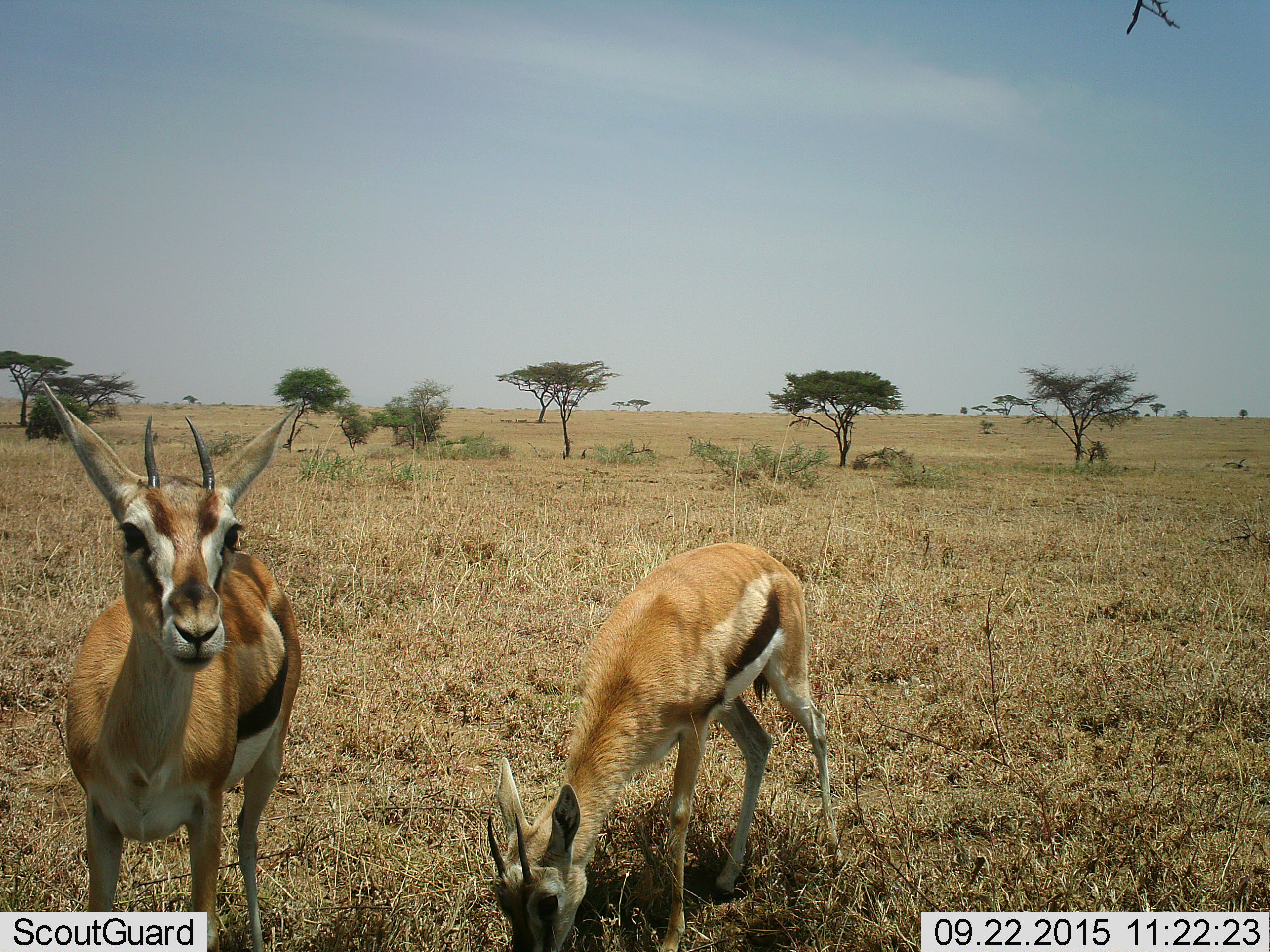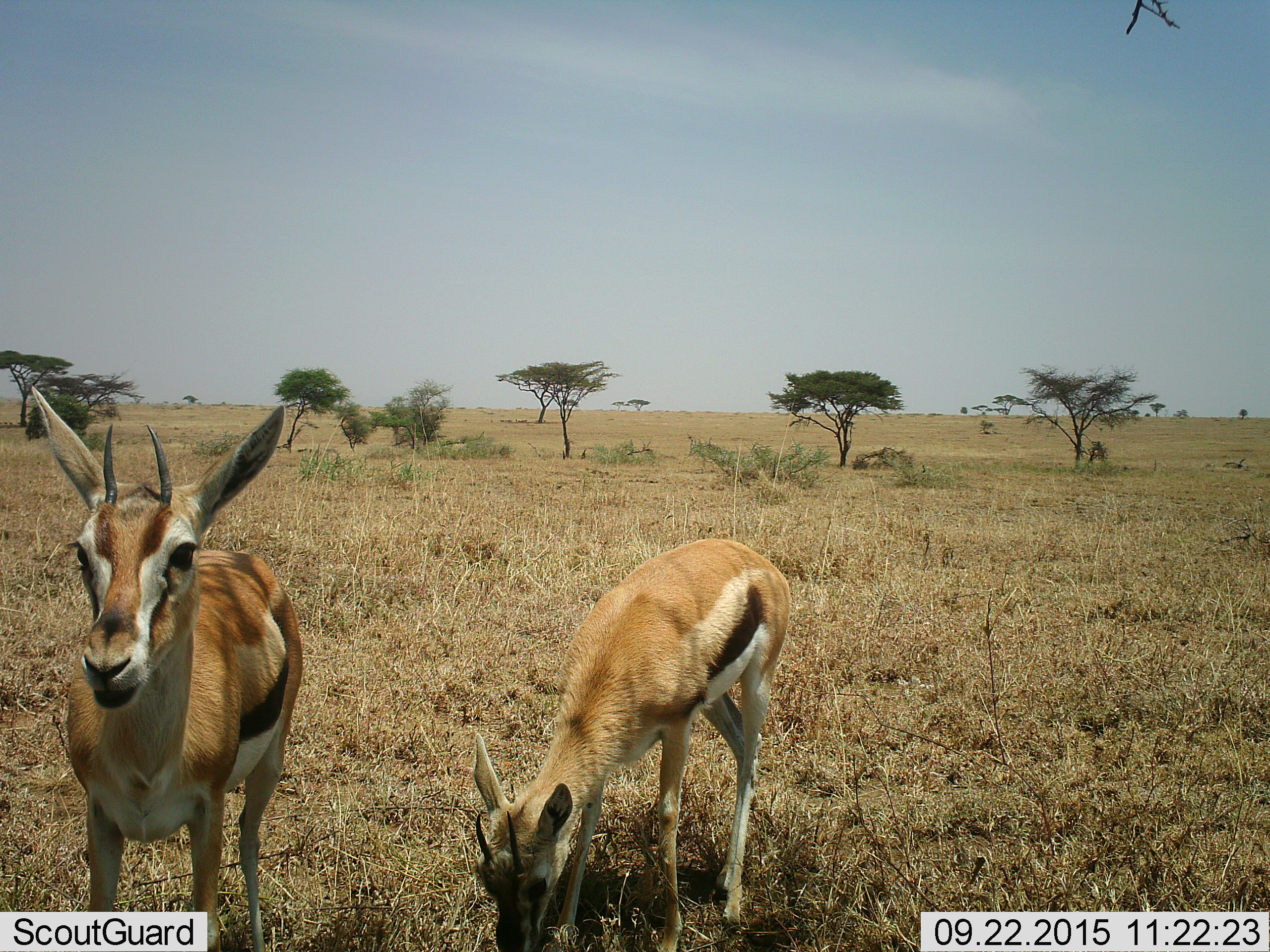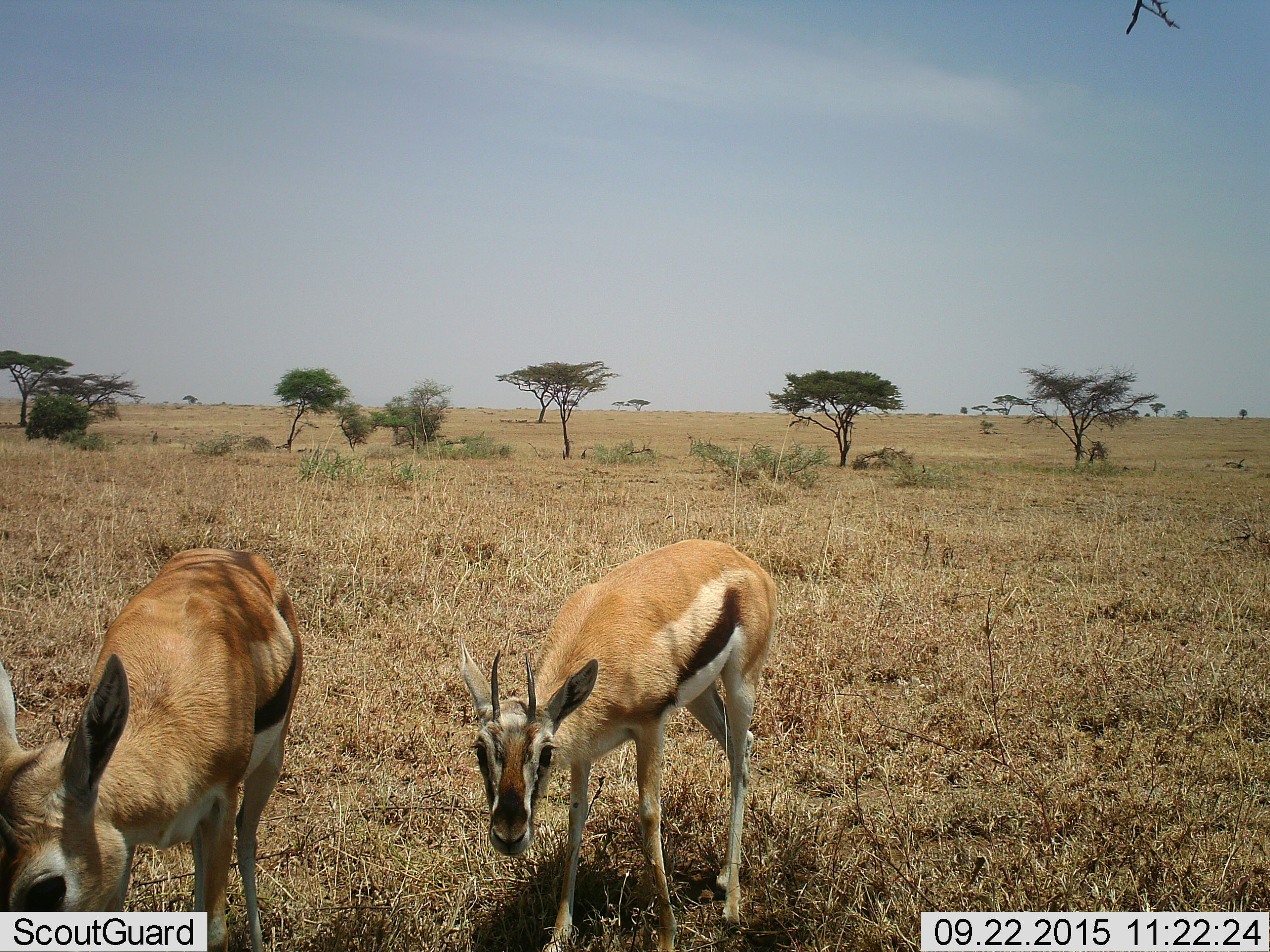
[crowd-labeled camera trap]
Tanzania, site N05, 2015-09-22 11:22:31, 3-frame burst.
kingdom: Animalia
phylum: Chordata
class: Mammalia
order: Artiodactyla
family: Bovidae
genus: Eudorcas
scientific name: Eudorcas thomsonii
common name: thomson's gazelle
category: gazellethomsons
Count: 2.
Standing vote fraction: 78%.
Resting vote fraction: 0%.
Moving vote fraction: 22%.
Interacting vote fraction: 0%.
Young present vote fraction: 0%.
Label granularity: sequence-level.